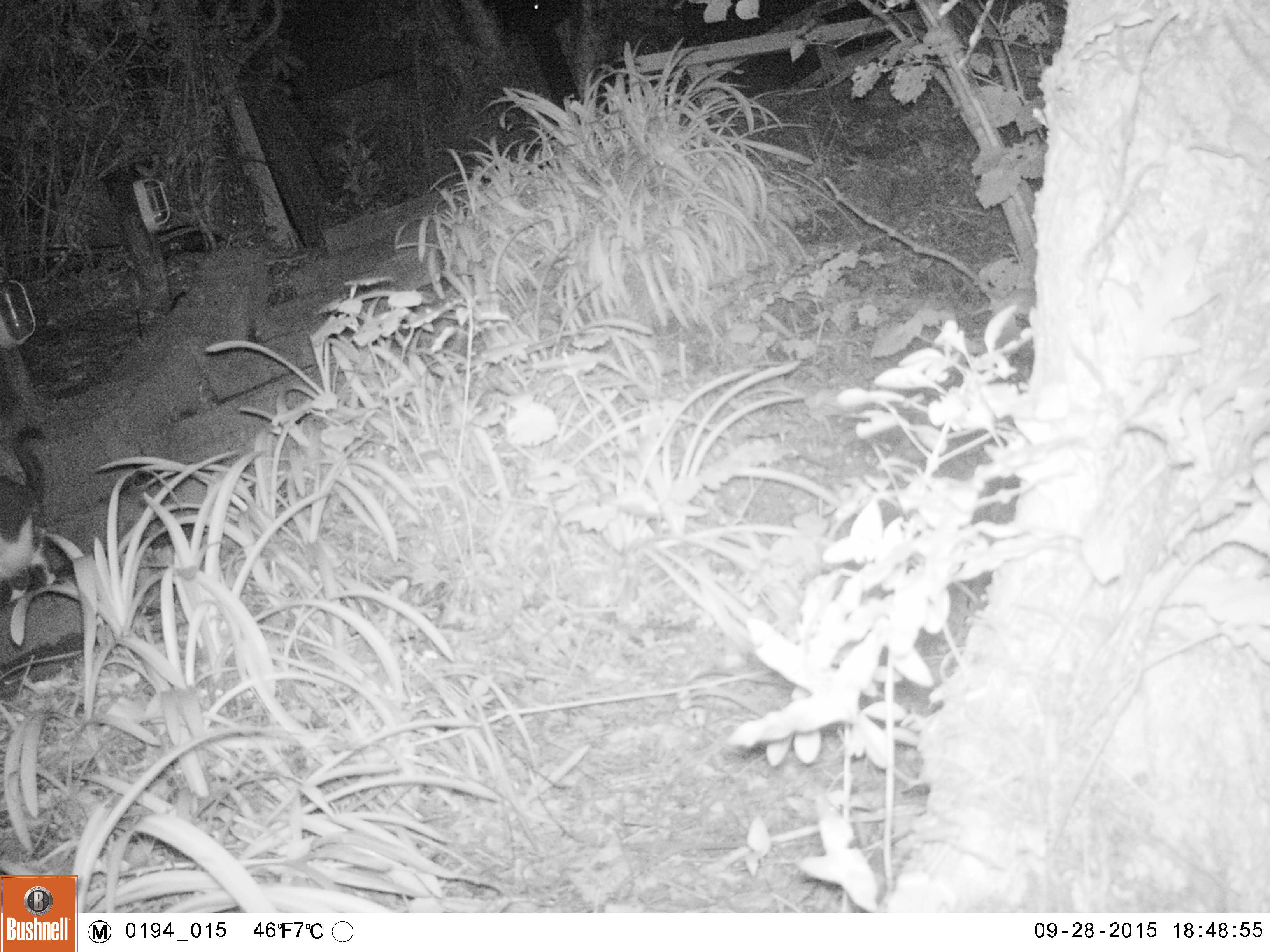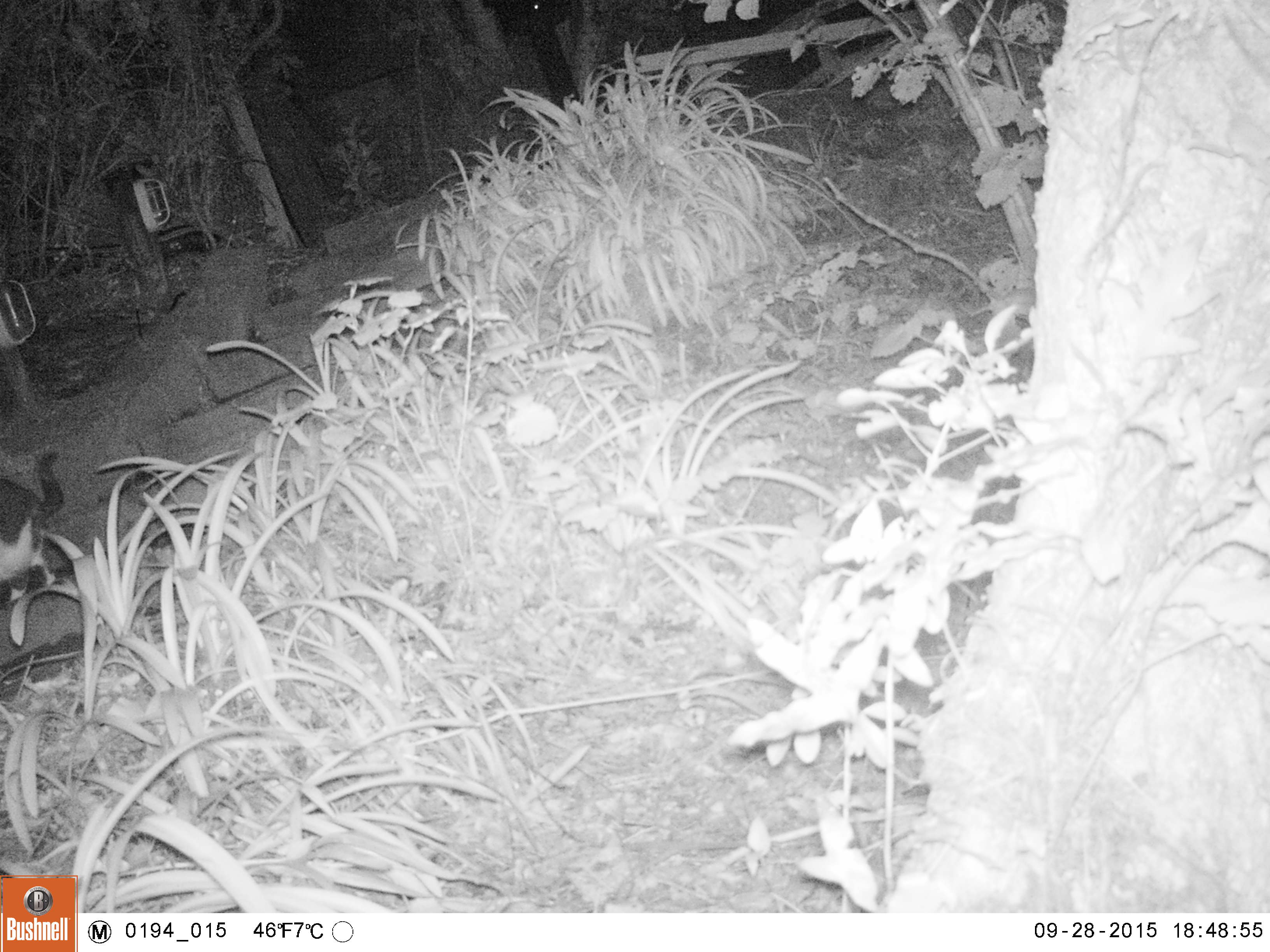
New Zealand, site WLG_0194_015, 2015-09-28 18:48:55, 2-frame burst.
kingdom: Animalia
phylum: Chordata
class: Mammalia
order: Carnivora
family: Felidae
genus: Felis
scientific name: Felis catus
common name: domestic cat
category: cat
Cat (domestic cat) (Felis catus).